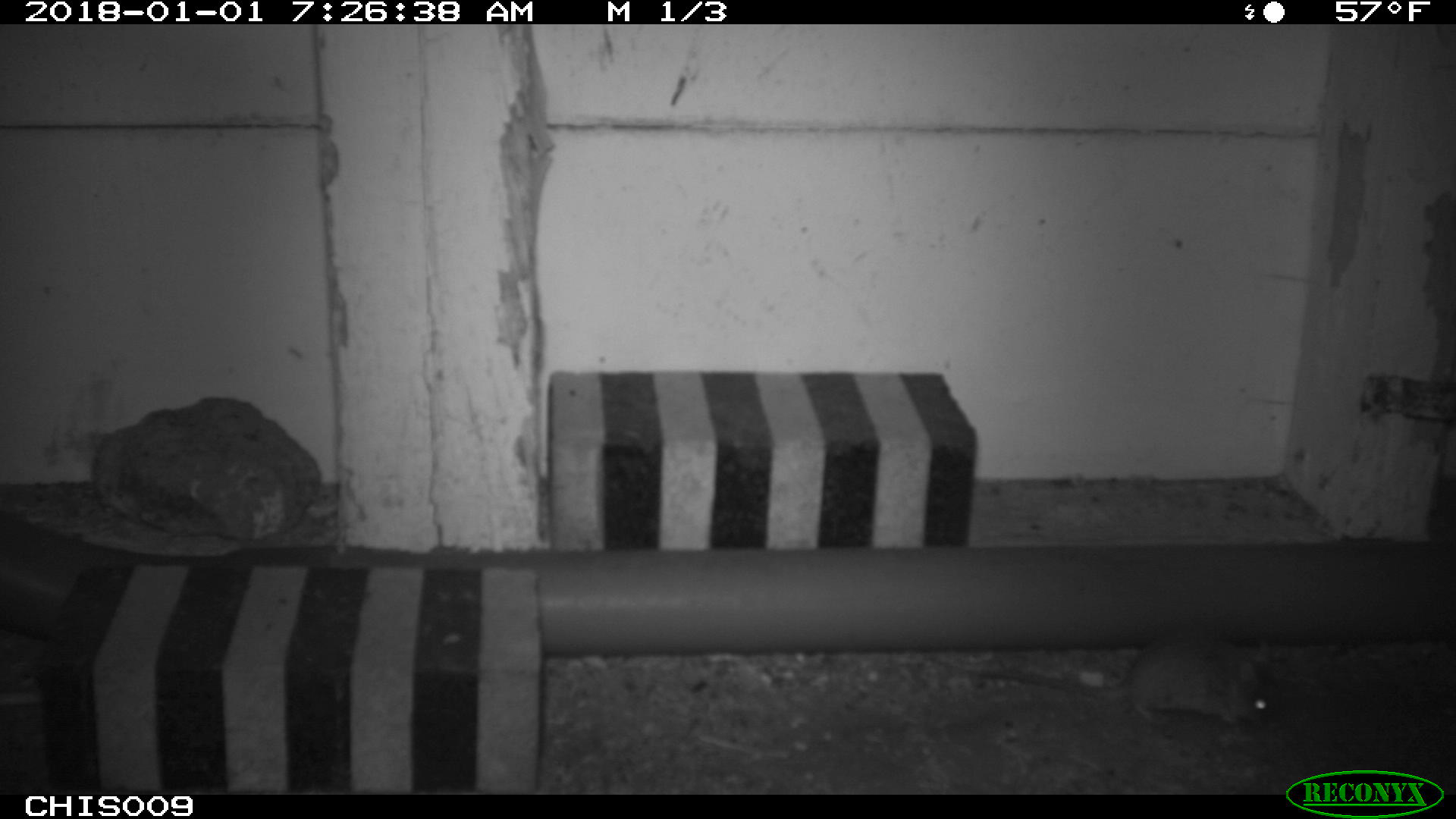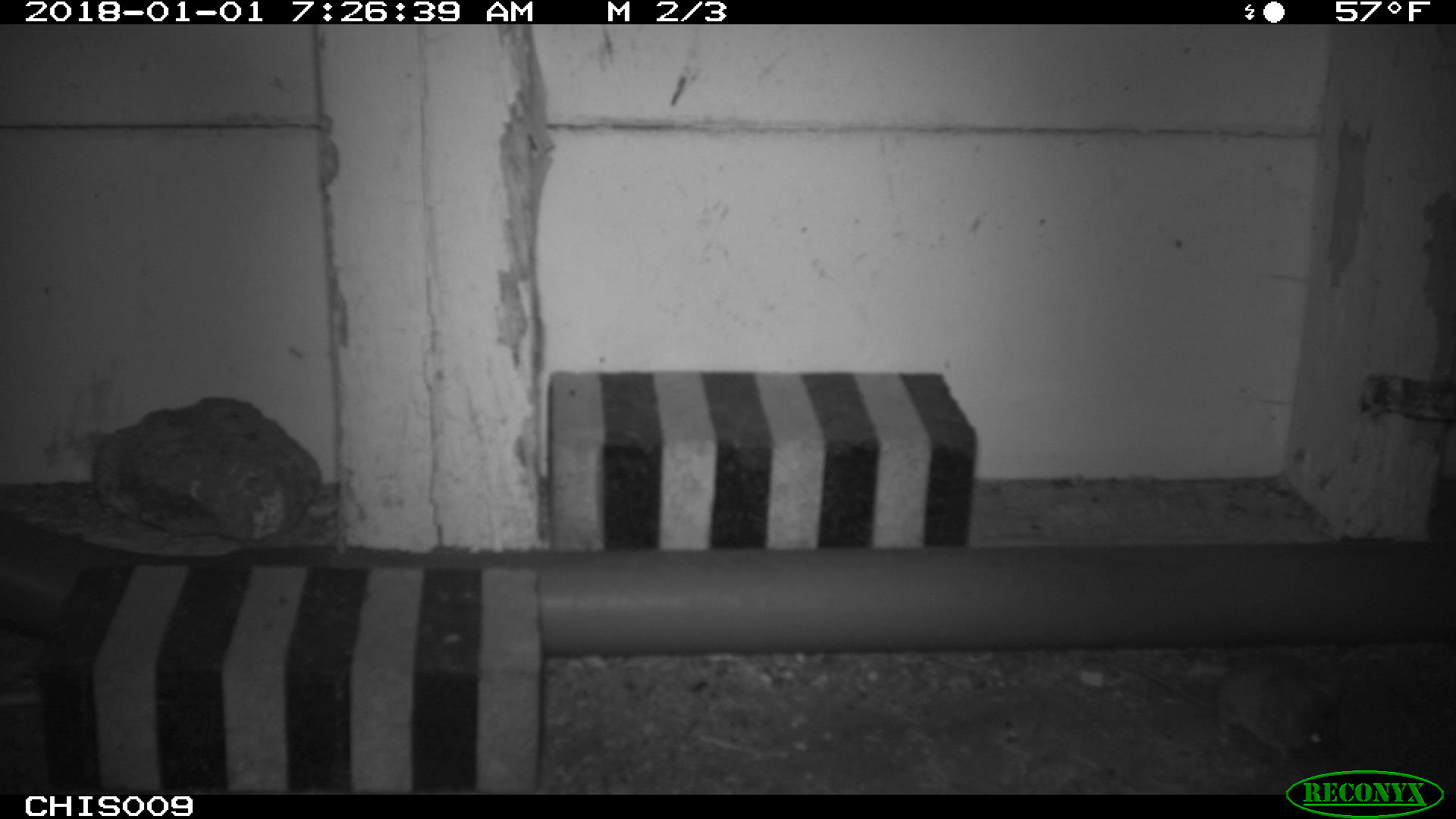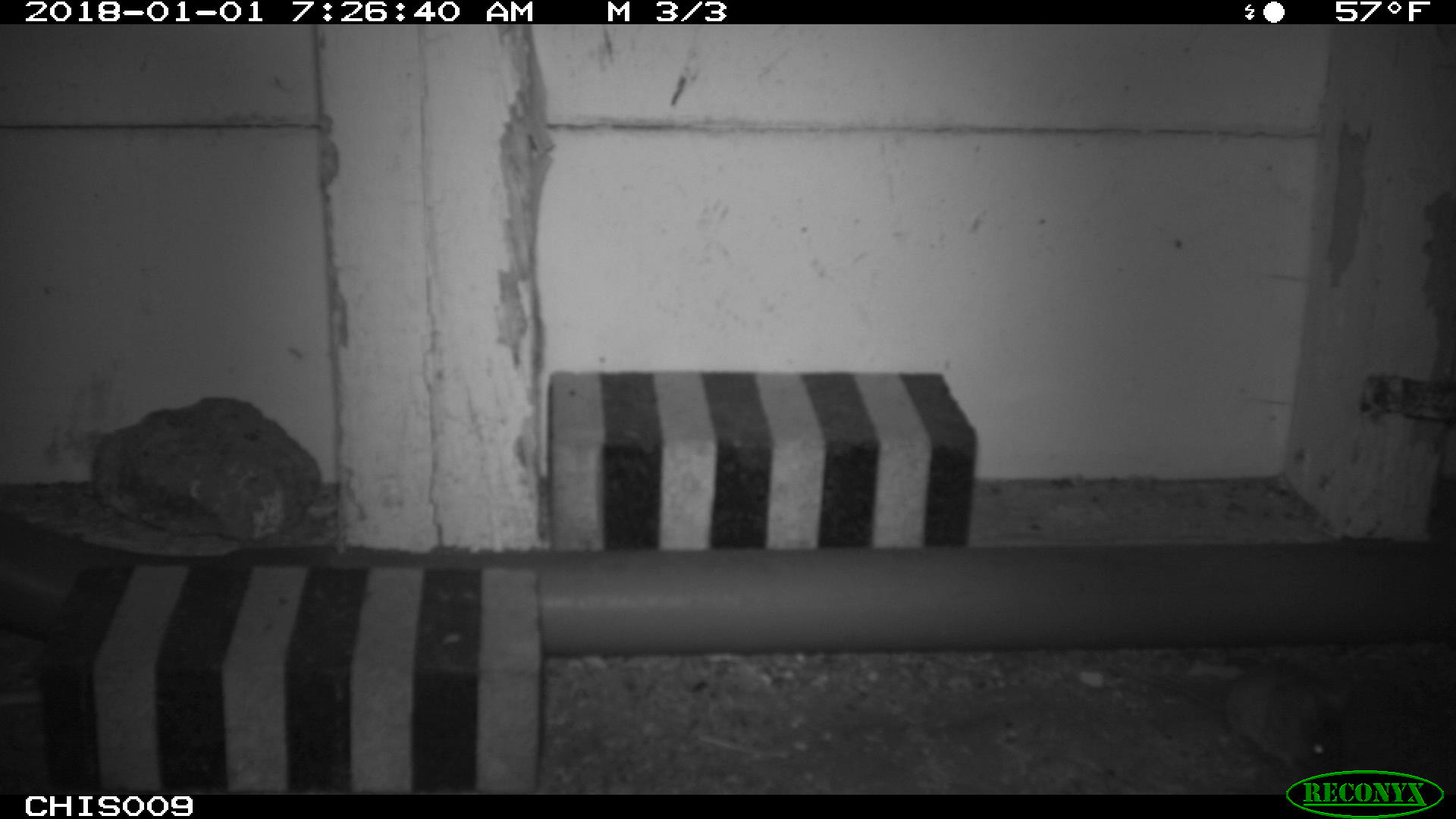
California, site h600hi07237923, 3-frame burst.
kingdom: Animalia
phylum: Chordata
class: Mammalia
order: Rodentia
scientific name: Rodentia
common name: rodent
Rodent (Rodentia).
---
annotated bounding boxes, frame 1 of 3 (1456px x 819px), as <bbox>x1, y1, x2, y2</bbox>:
rodent: <bbox>978, 632, 1285, 726</bbox>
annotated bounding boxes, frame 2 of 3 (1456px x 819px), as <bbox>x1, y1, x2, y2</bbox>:
rodent: <bbox>1084, 656, 1343, 763</bbox>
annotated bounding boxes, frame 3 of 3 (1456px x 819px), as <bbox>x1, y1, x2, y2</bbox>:
rodent: <bbox>1141, 661, 1351, 777</bbox>